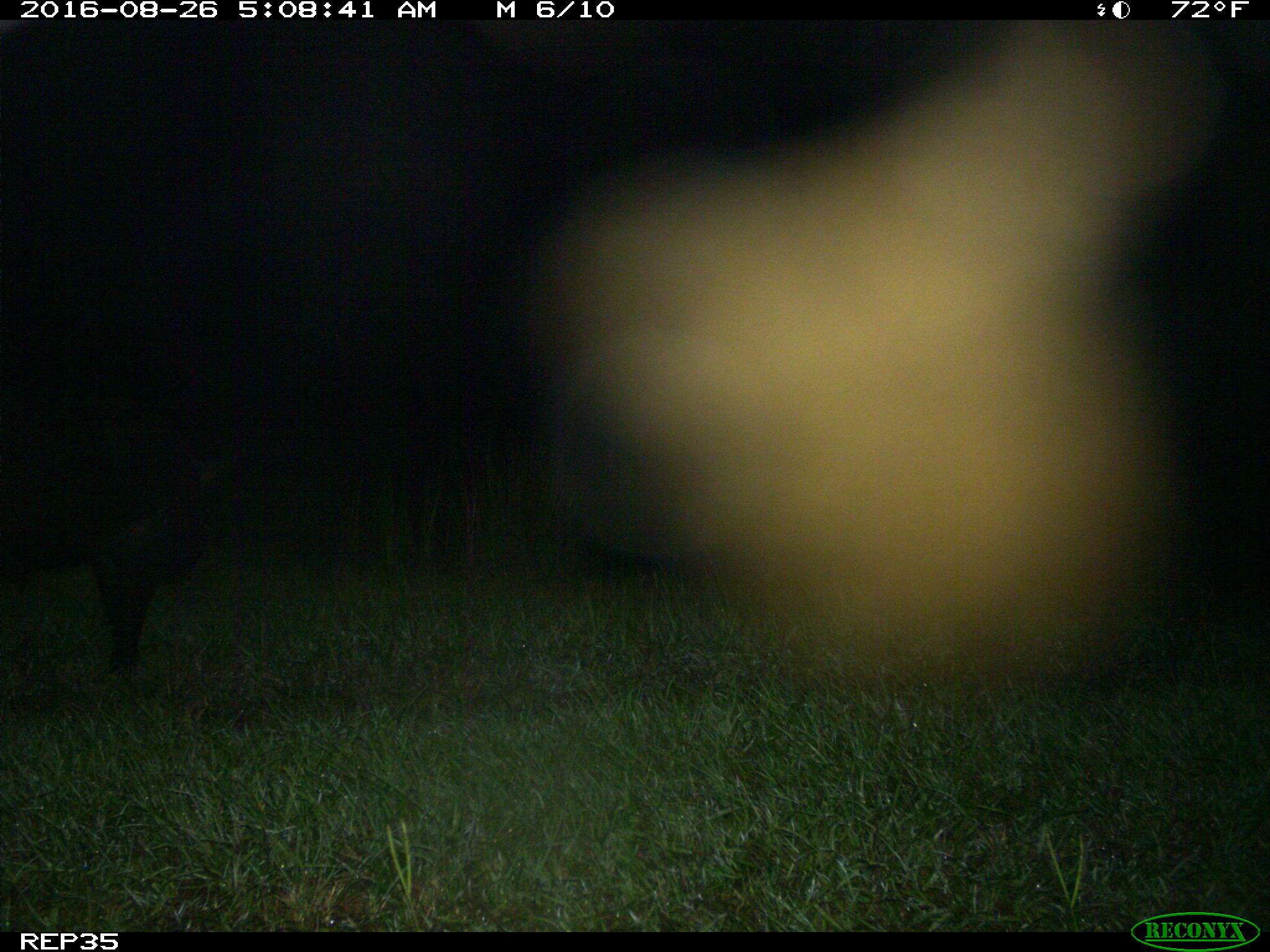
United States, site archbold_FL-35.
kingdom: Animalia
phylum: Chordata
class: Mammalia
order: Artiodactyla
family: Suidae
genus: Sus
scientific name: Sus scrofa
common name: wild boar